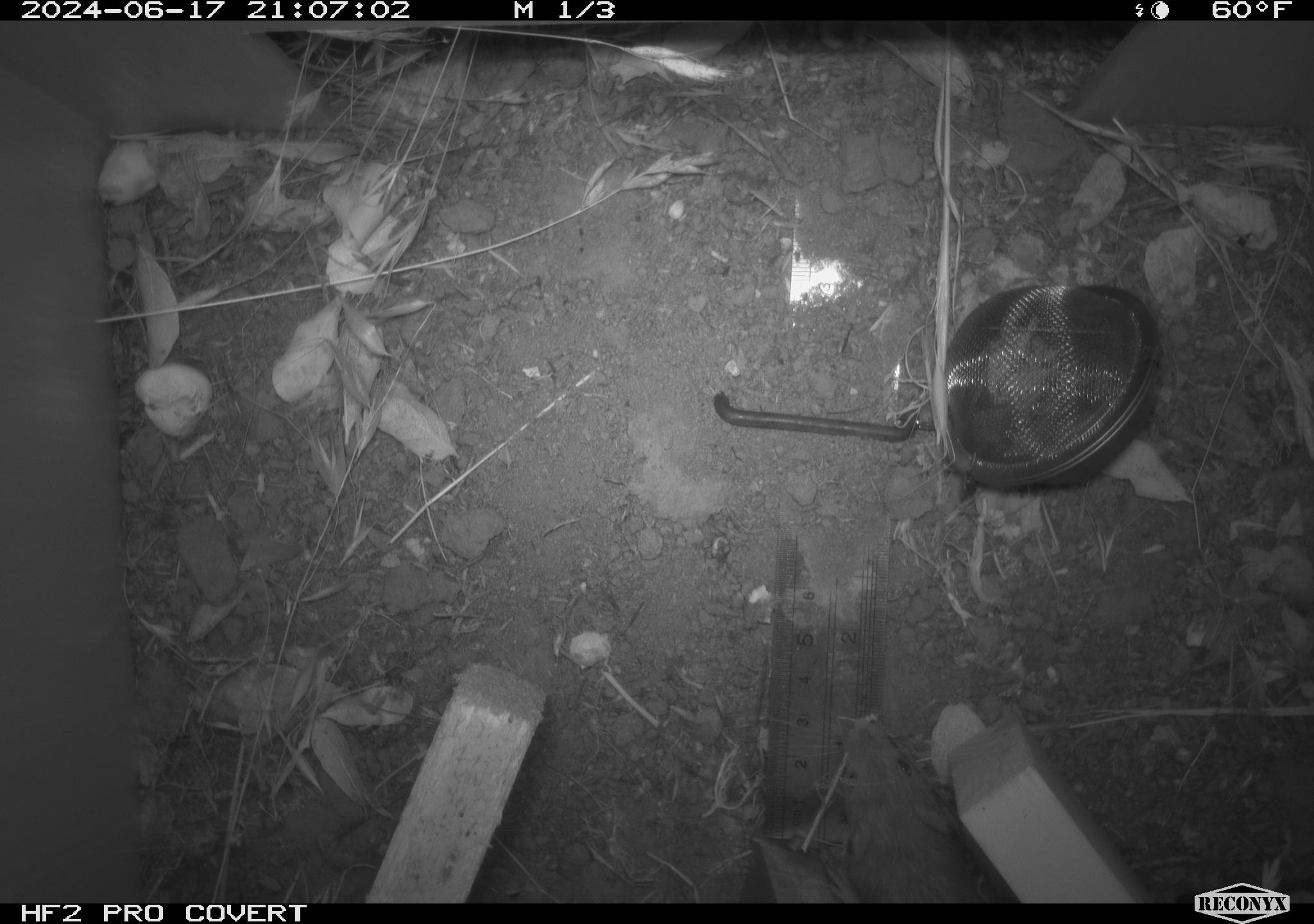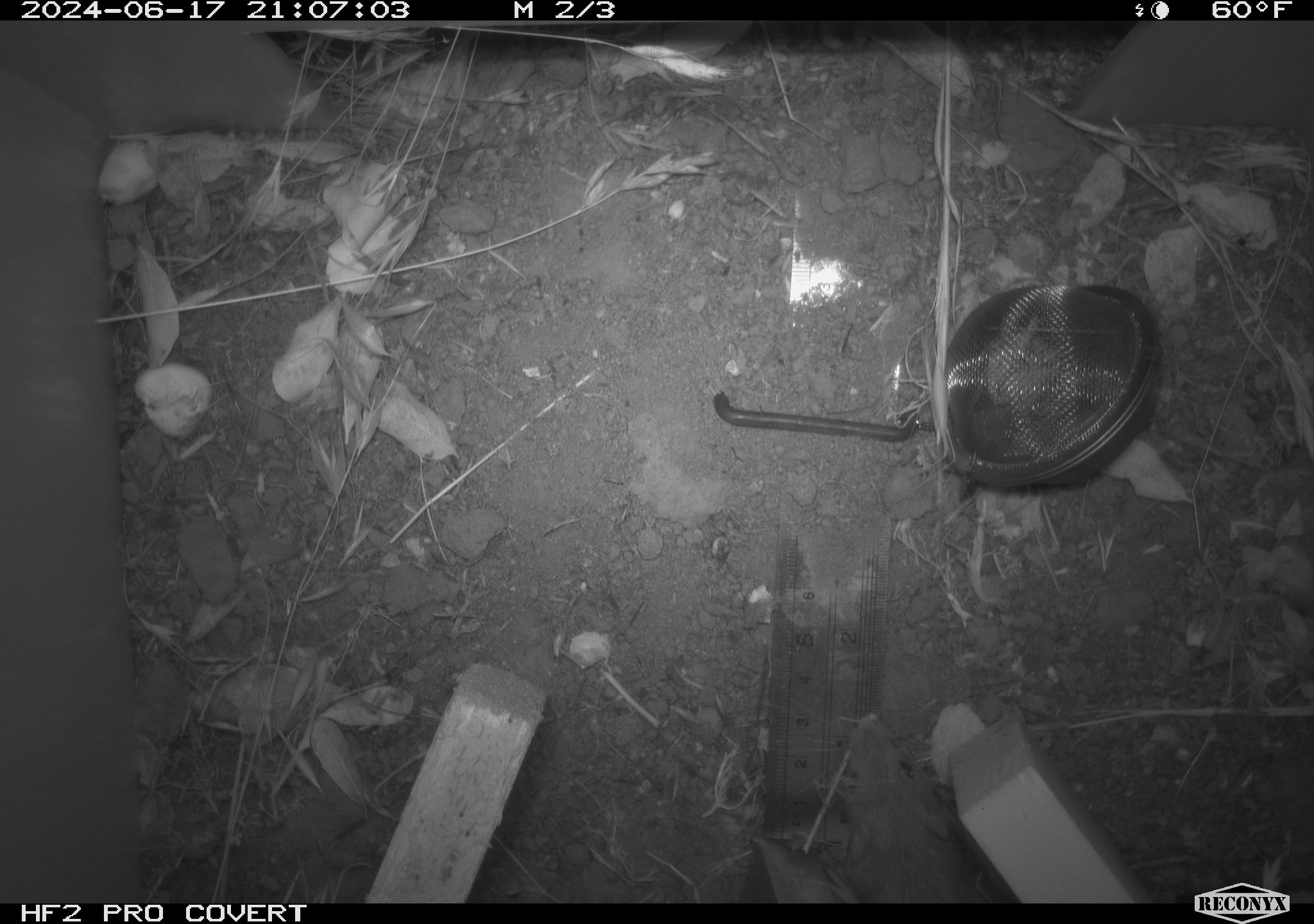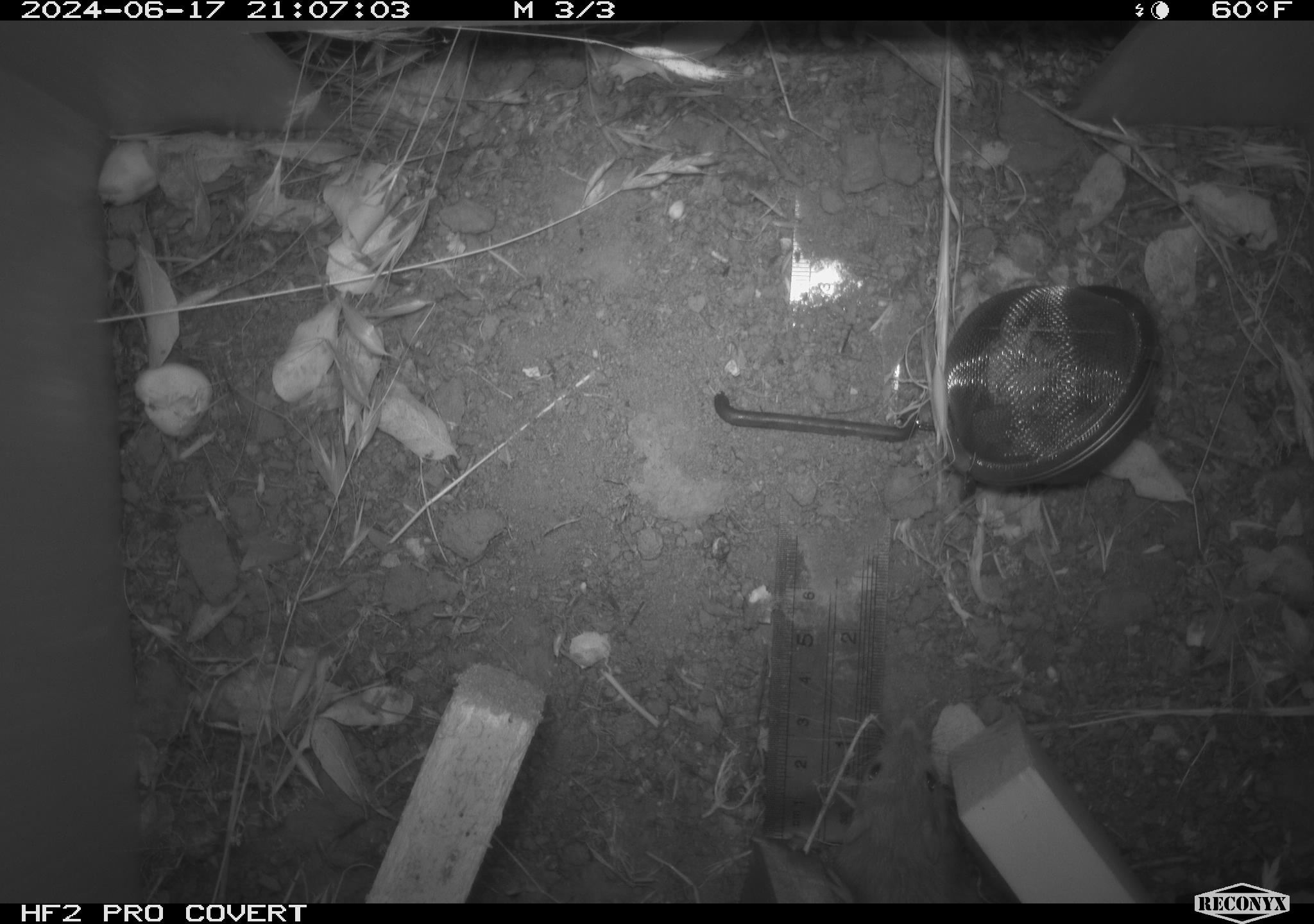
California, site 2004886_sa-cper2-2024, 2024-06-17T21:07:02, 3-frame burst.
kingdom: Animalia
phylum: Chordata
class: Mammalia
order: Rodentia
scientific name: Rodentia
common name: rodent